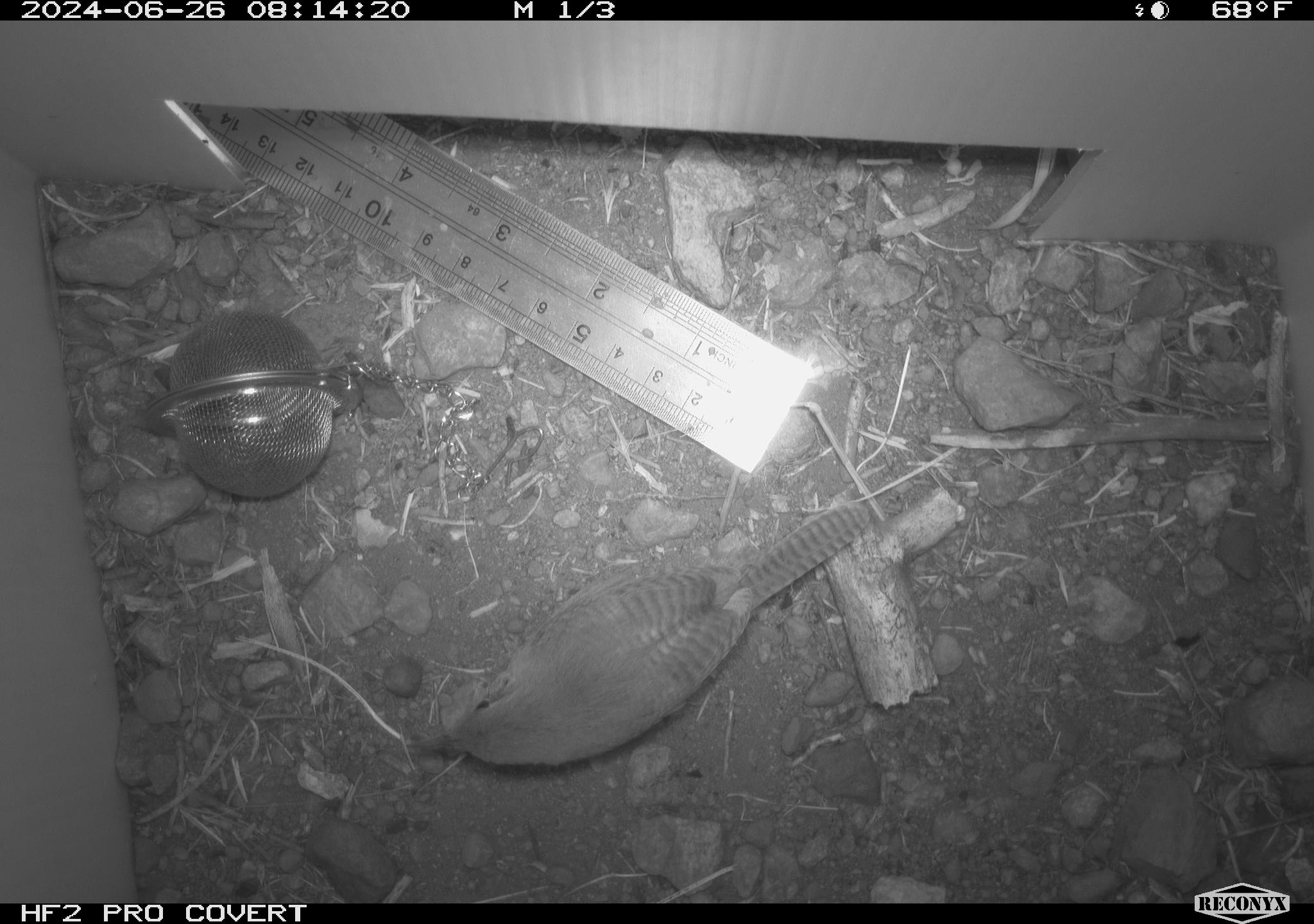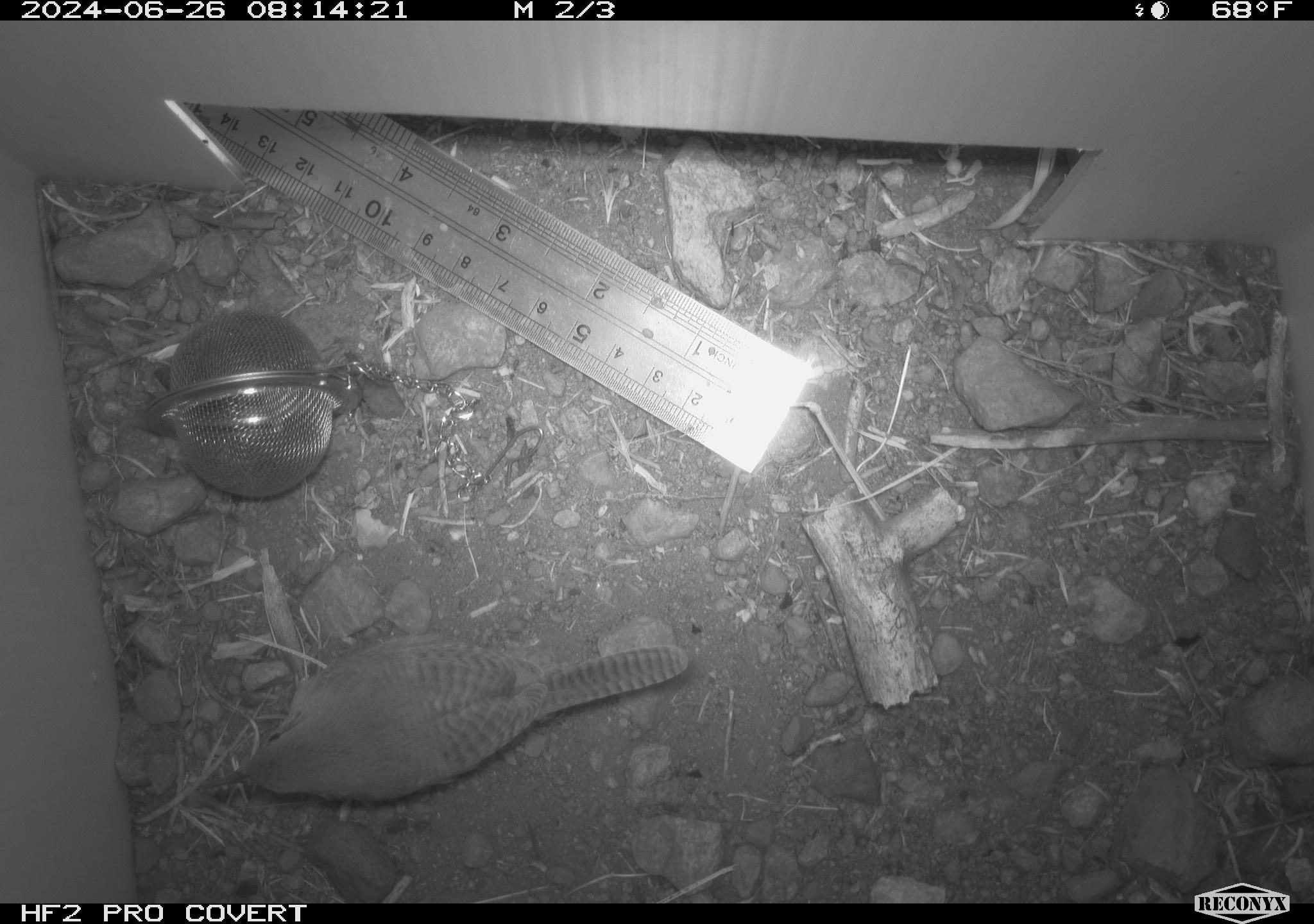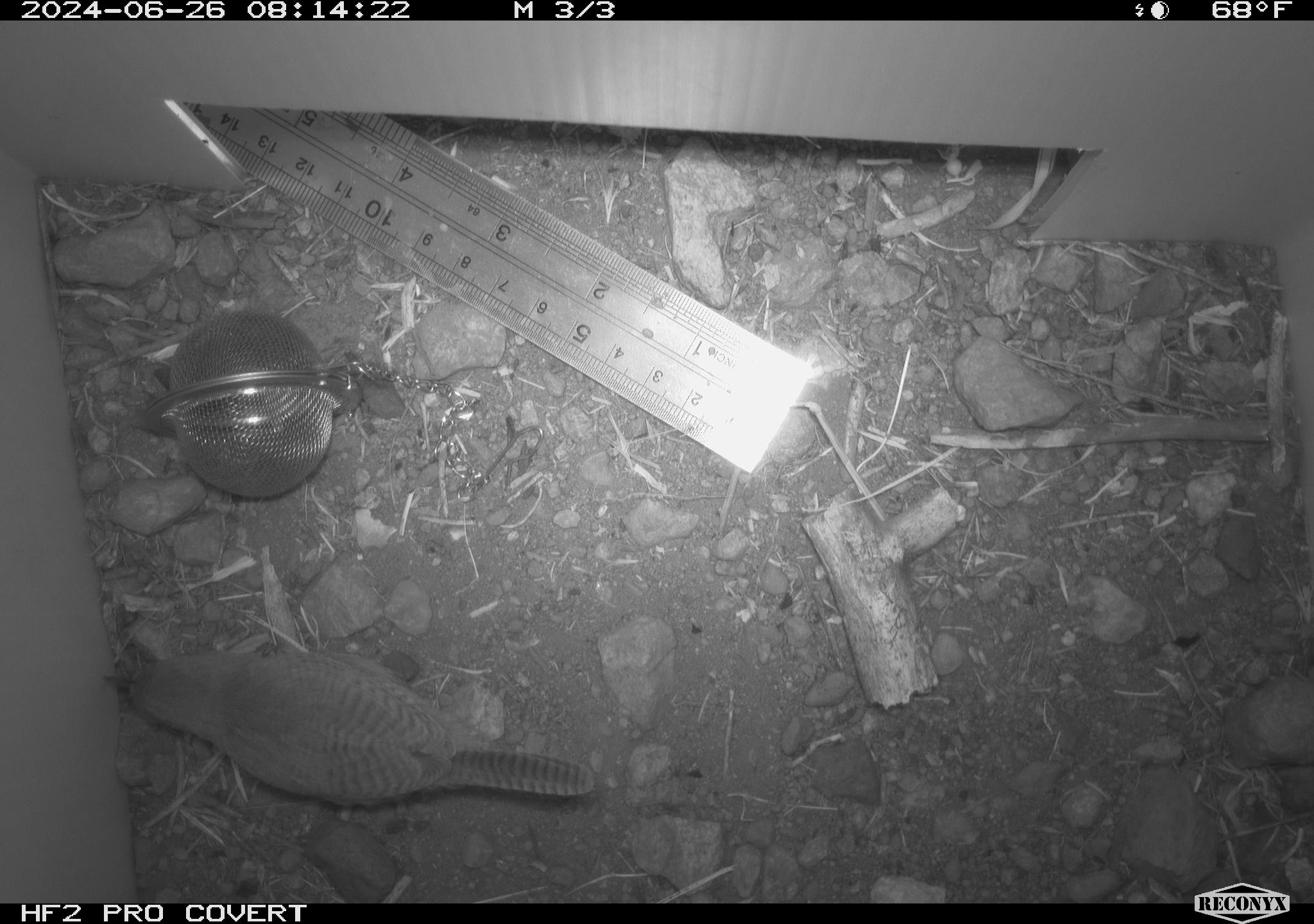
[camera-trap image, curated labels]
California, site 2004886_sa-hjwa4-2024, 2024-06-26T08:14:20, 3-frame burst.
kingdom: Animalia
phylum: Chordata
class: Aves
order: Passeriformes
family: Troglodytidae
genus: Troglodytes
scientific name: Troglodytes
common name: house wrens, winter wrens, and allies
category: troglodytes species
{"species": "troglodytes species (house wrens, winter wrens, and allies) (Troglodytes)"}